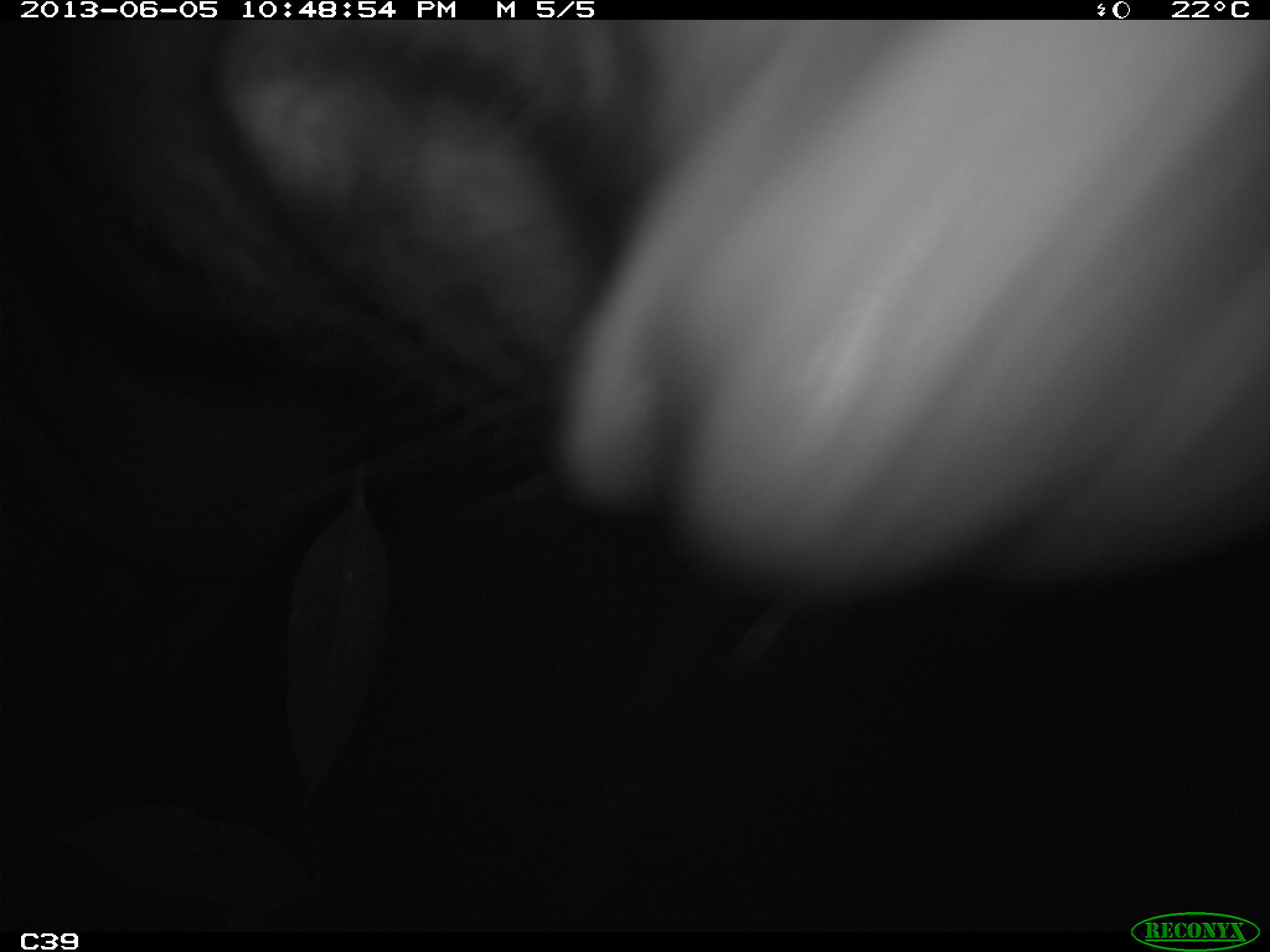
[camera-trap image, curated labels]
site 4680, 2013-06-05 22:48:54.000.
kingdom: Animalia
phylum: Chordata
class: Mammalia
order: Perissodactyla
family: Tapiridae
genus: Tapirus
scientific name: Tapirus terrestris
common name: south american tapir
Tapirus terrestris (south american tapir), count 1, age adult, sex male.